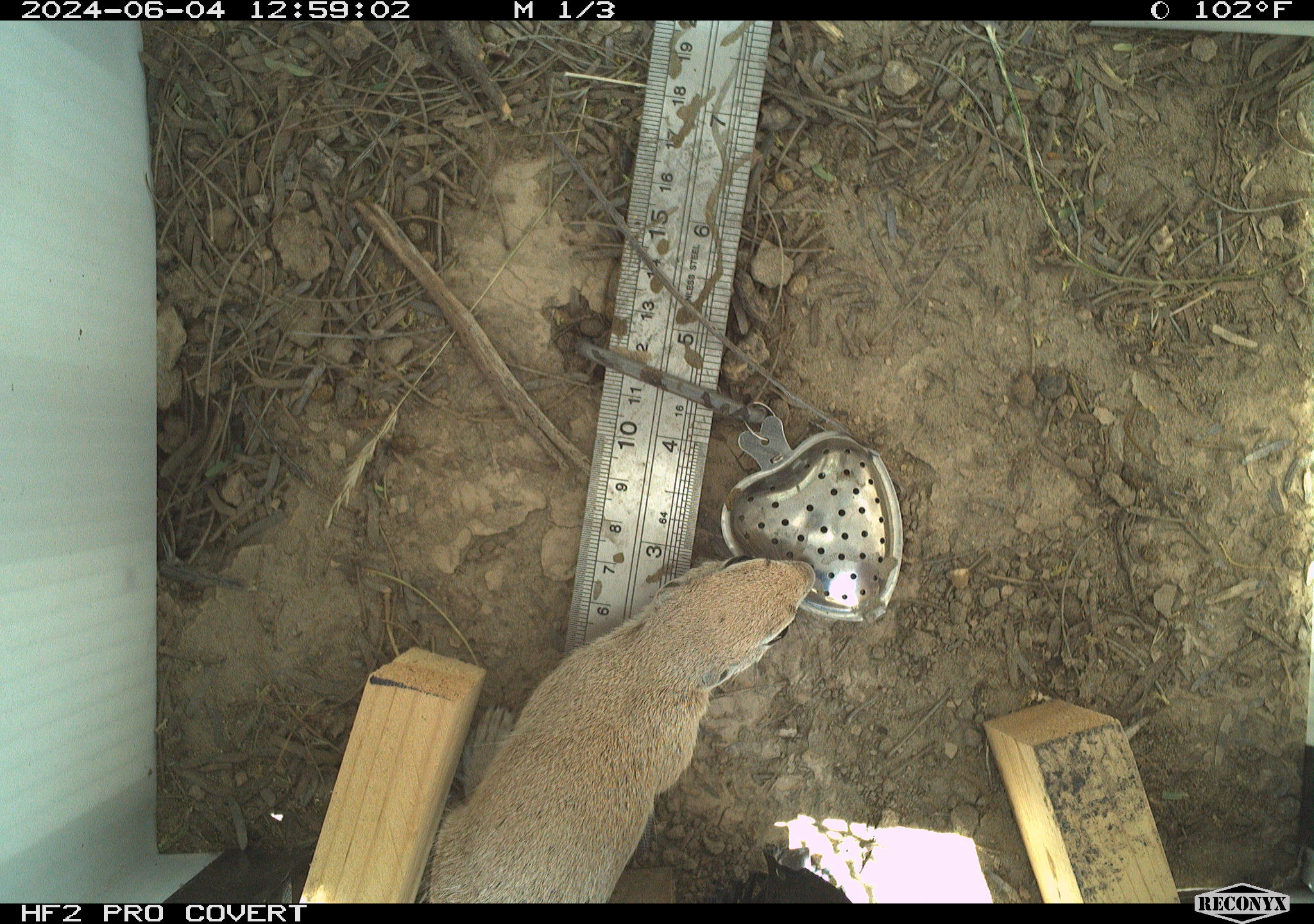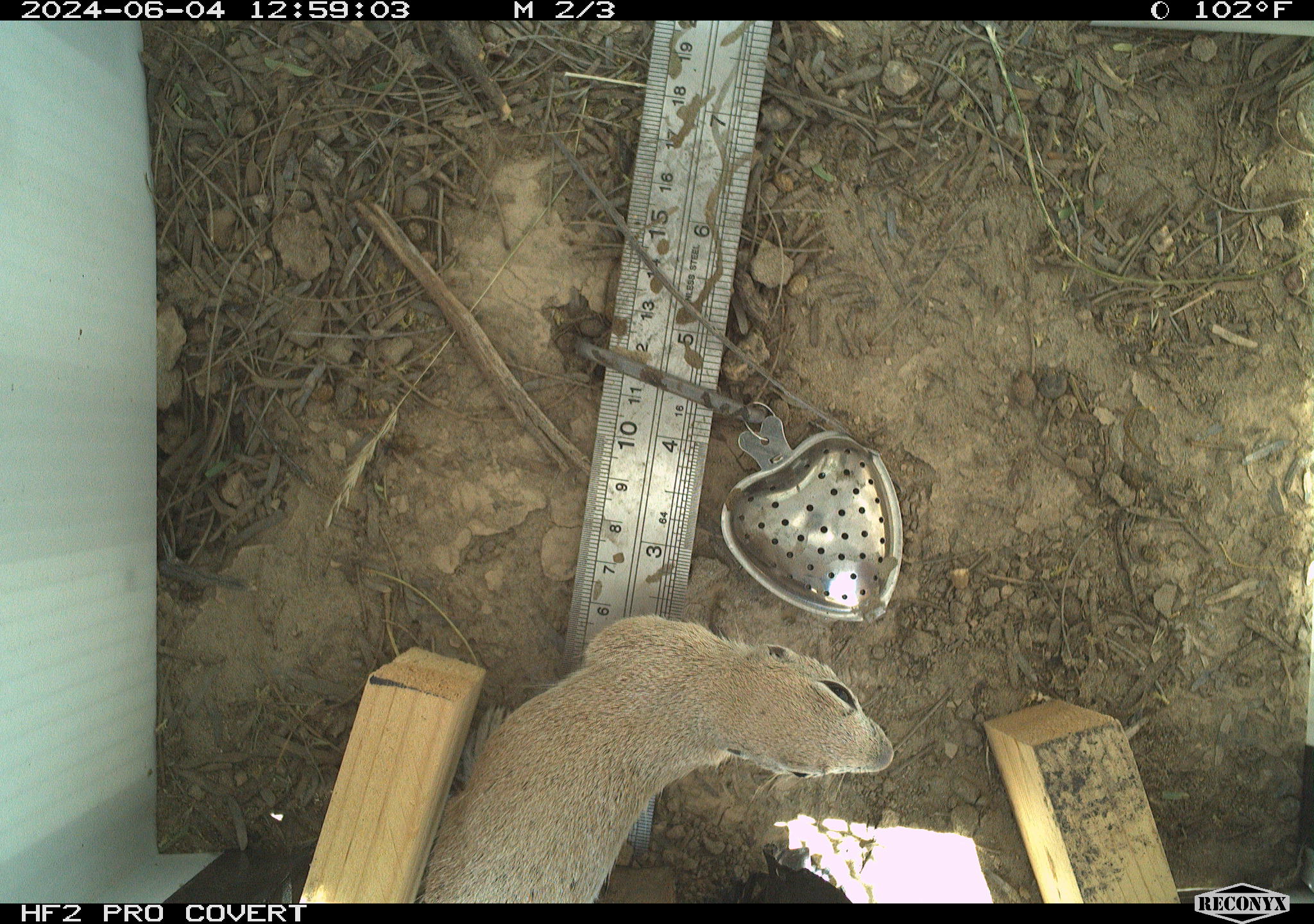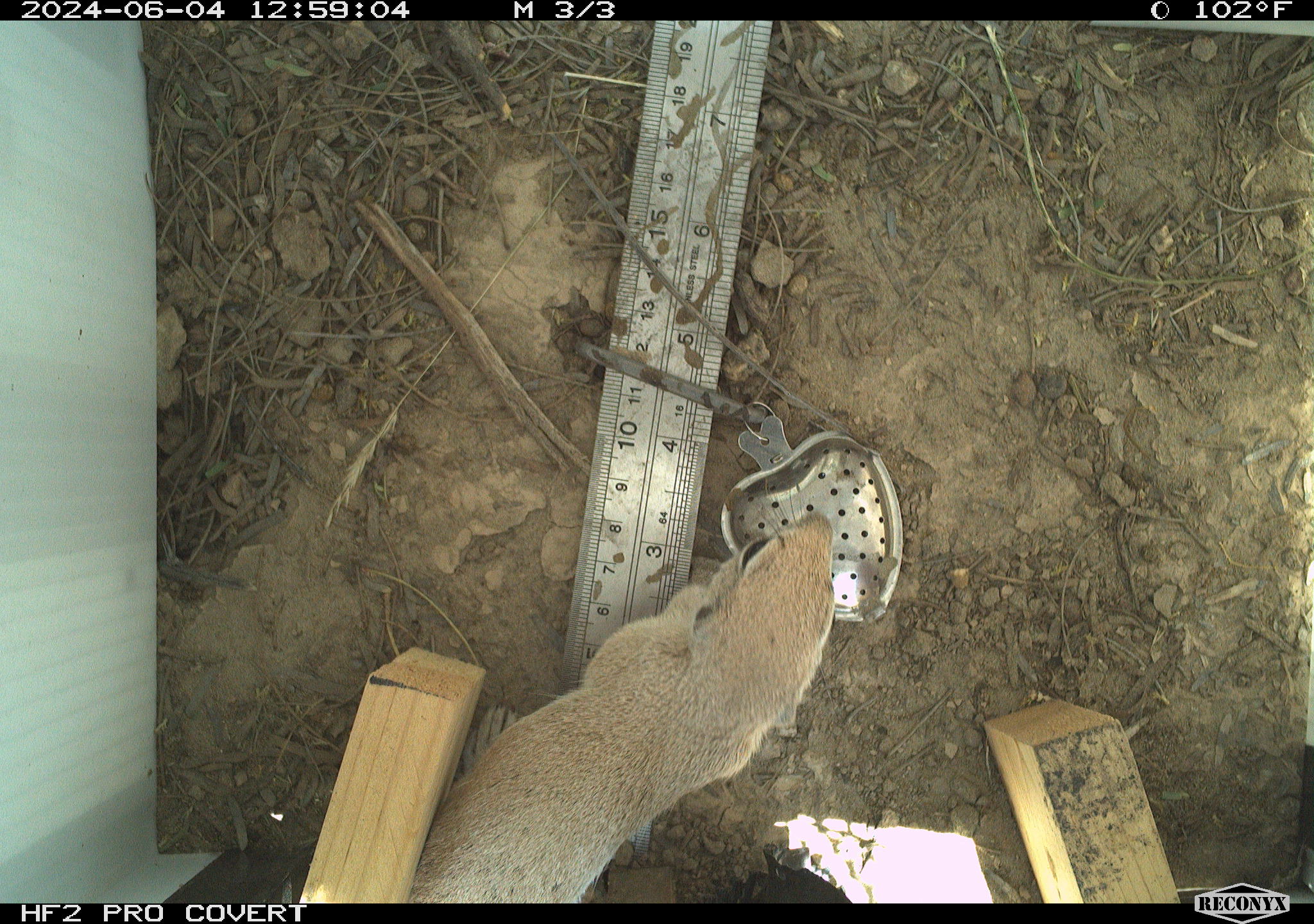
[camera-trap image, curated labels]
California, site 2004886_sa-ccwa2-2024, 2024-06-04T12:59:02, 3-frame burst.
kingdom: Animalia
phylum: Chordata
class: Mammalia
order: Rodentia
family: Sciuridae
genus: Xerospermophilus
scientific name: Xerospermophilus tereticaudus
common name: round-tailed ground squirrel